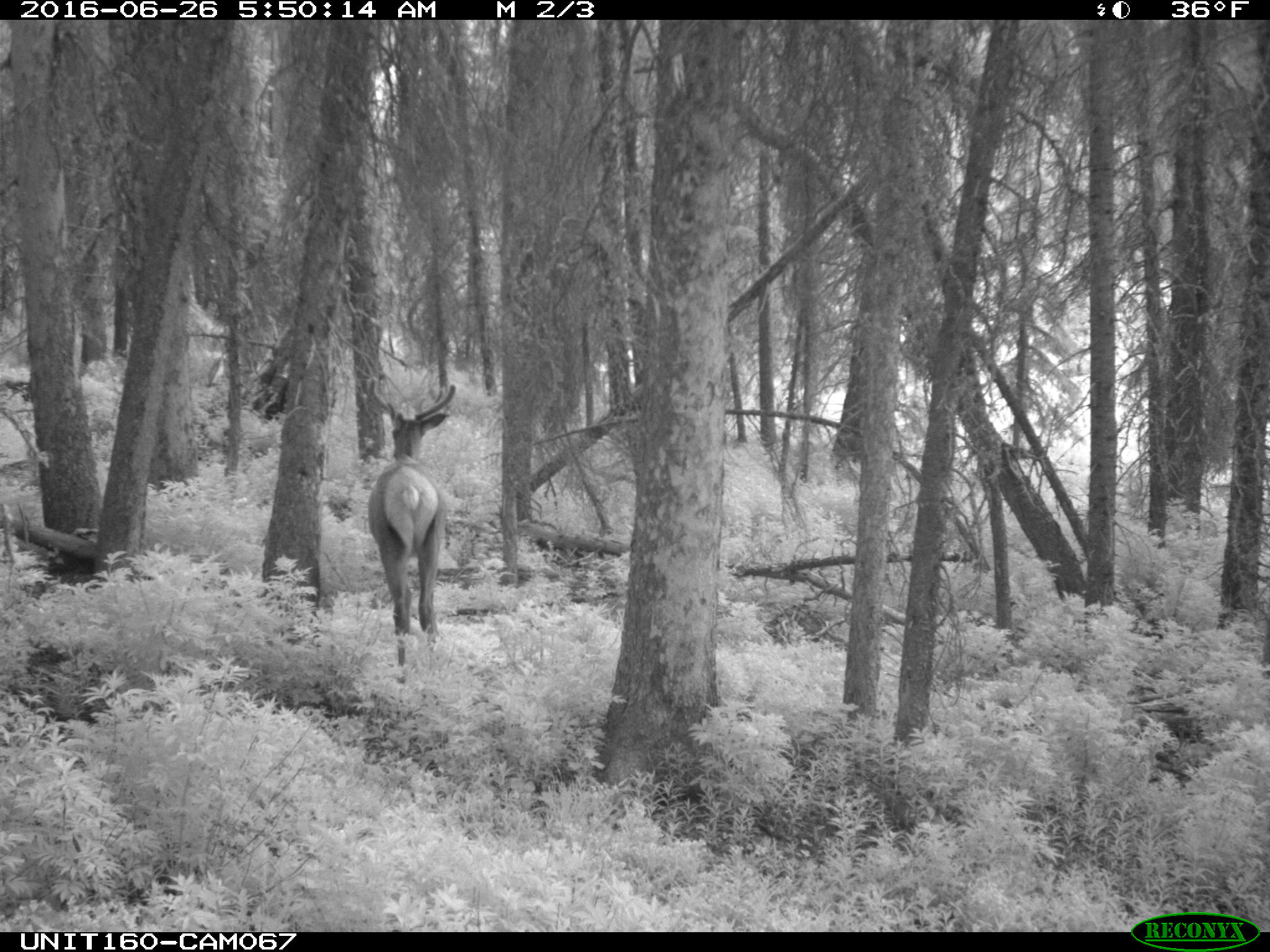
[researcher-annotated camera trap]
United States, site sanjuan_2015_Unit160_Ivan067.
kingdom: Animalia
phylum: Chordata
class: Mammalia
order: Artiodactyla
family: Cervidae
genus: Cervus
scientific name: Cervus elaphus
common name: red deer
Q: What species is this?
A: Cervus elaphus (red deer).